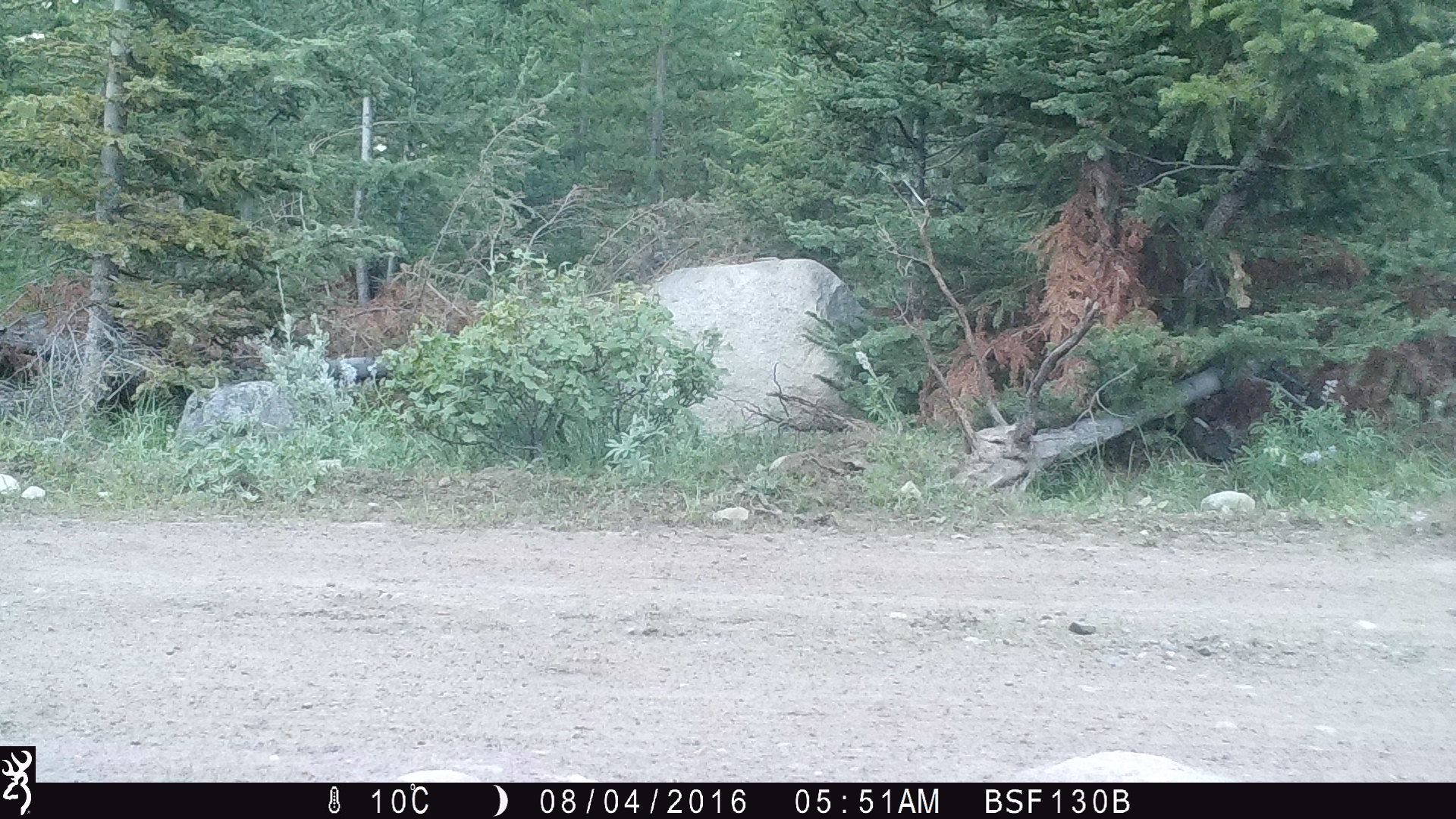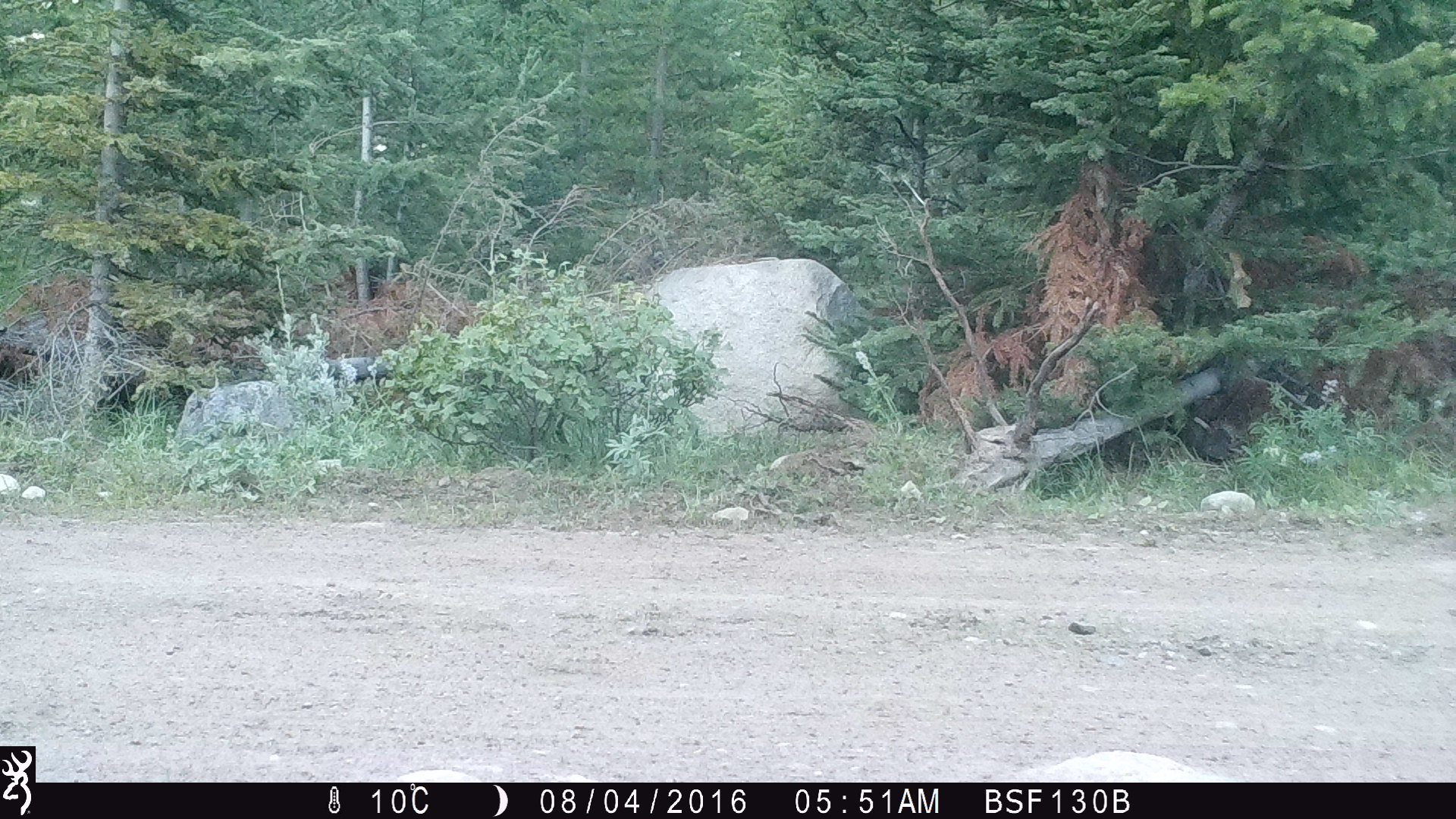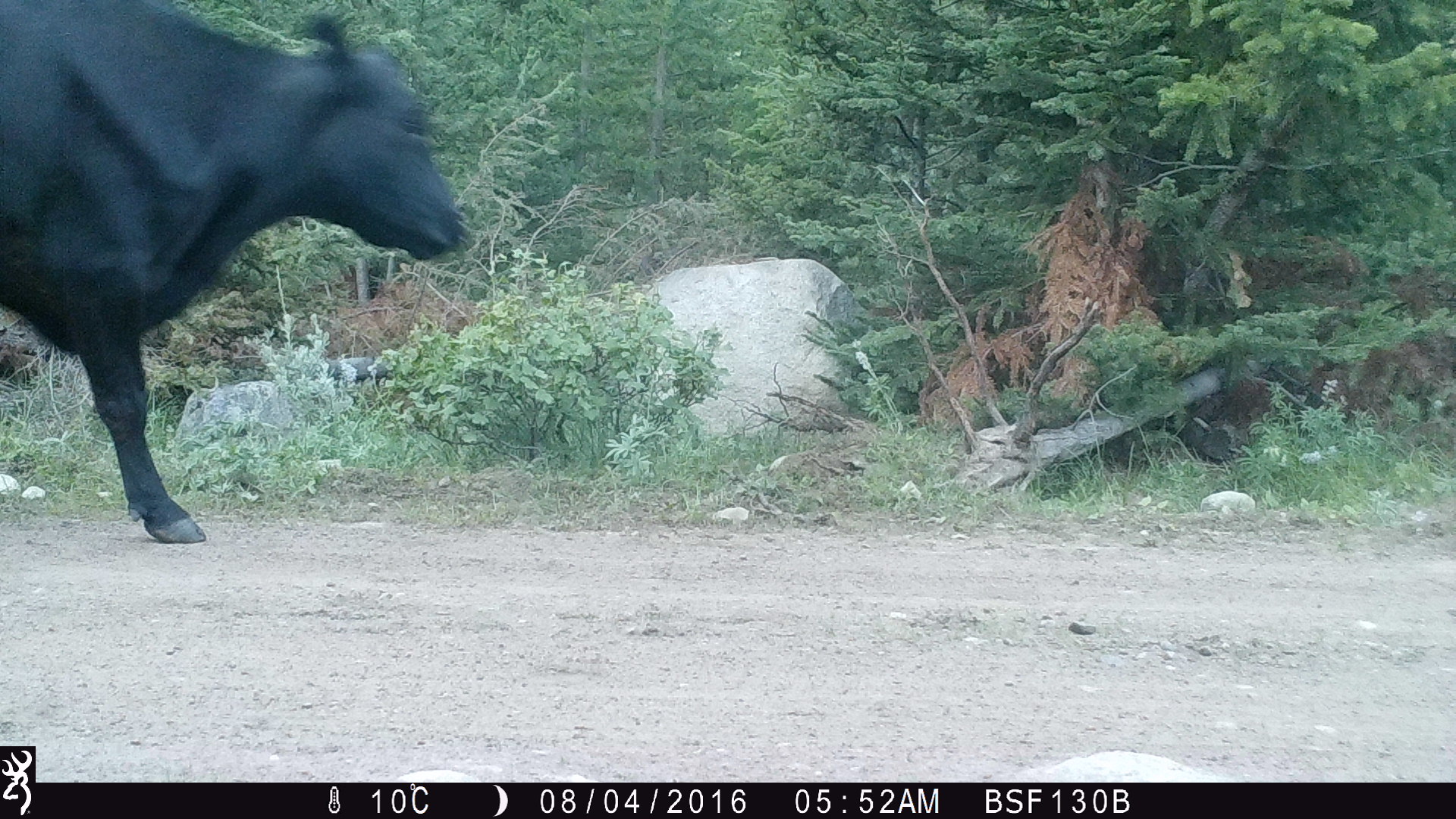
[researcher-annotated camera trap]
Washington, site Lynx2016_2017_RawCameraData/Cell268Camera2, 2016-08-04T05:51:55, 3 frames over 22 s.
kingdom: Animalia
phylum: Chordata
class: Mammalia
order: Artiodactyla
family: Bovidae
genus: Bos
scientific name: Bos taurus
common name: domestic cattle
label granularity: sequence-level